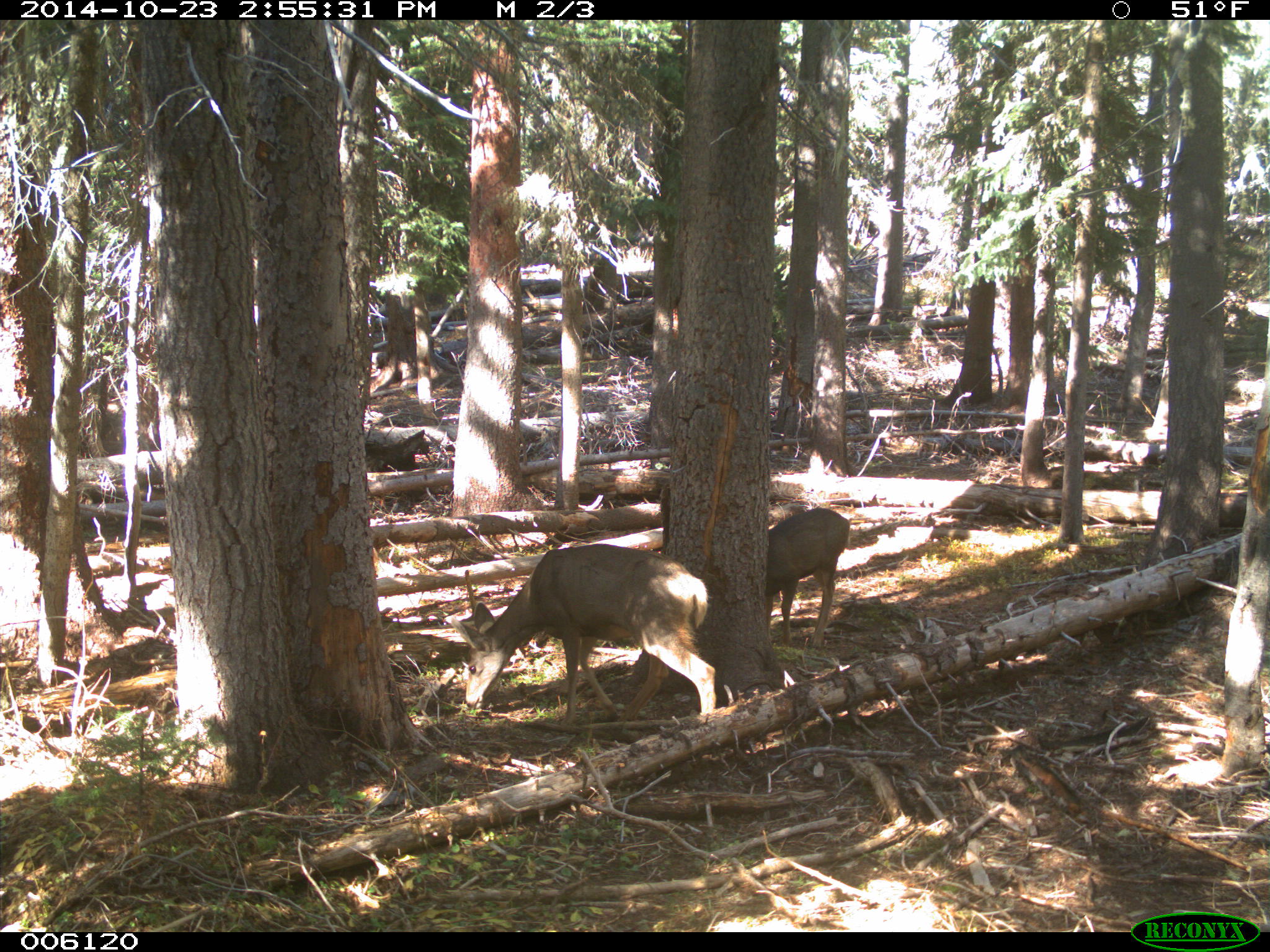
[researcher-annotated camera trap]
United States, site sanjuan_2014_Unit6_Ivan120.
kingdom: Animalia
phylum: Chordata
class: Mammalia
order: Artiodactyla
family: Cervidae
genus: Odocoileus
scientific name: Odocoileus hemionus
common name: mule deer